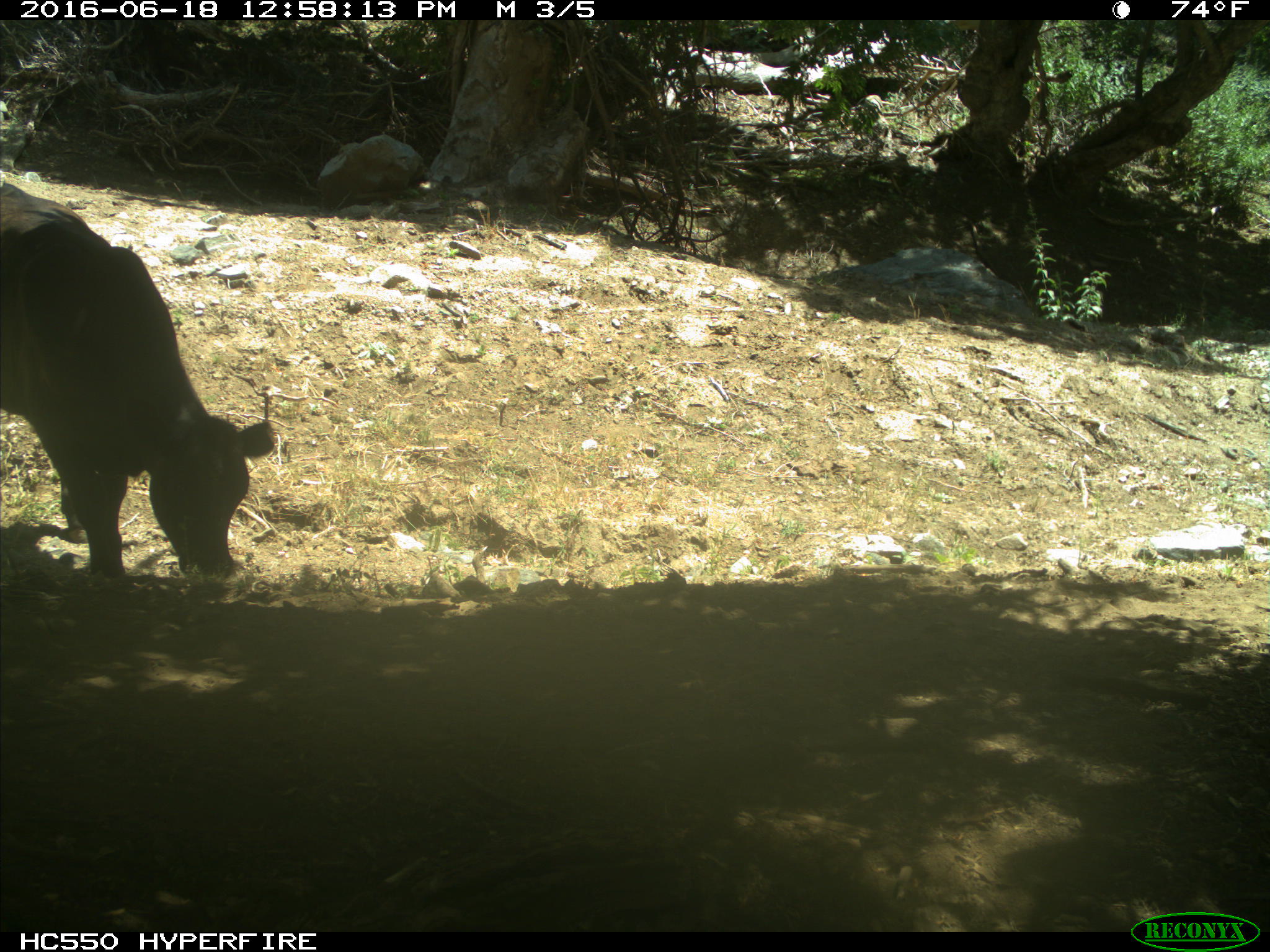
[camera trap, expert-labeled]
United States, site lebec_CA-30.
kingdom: Animalia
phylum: Chordata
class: Mammalia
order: Artiodactyla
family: Bovidae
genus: Bos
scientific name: Bos taurus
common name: domestic cow